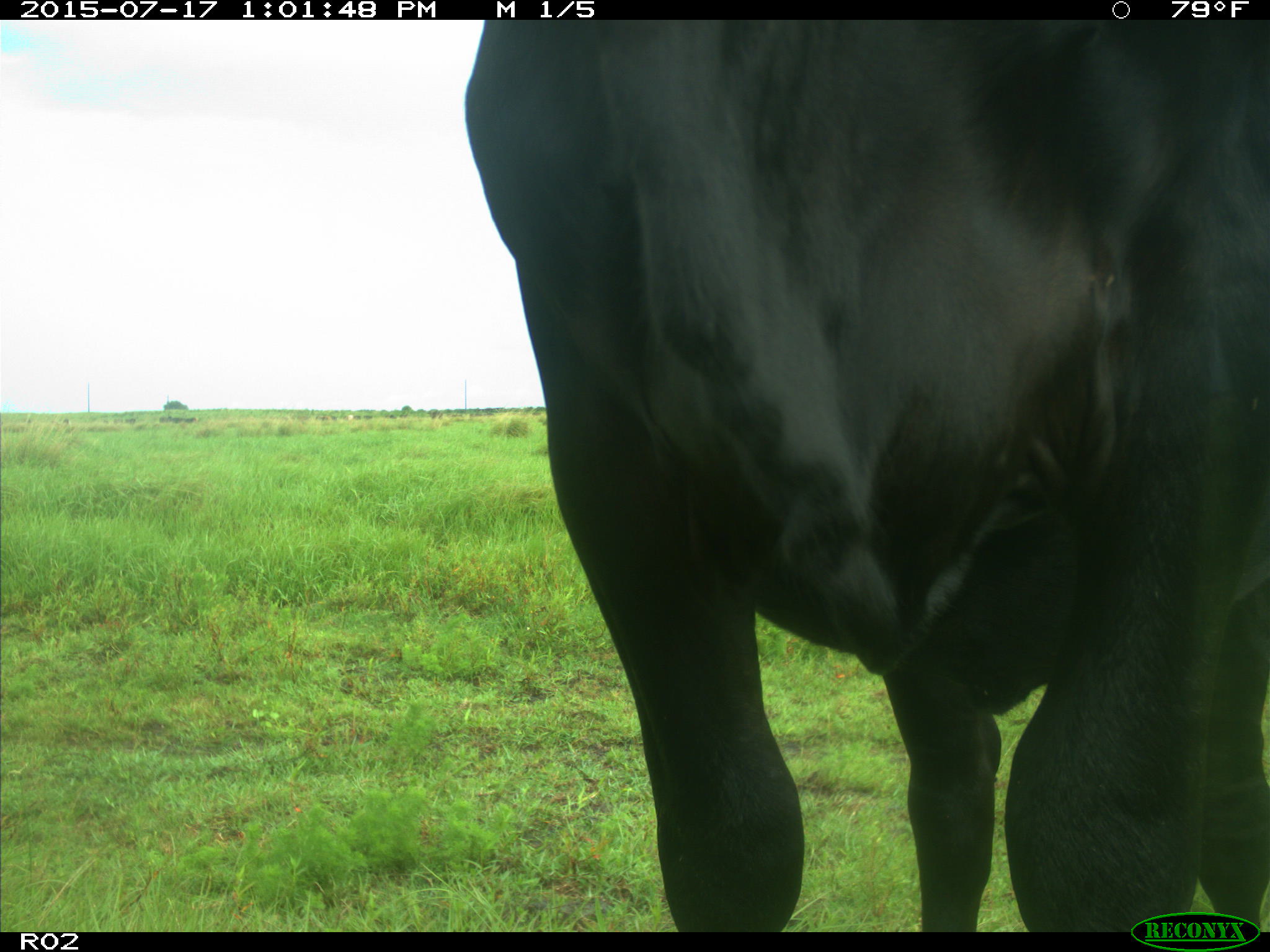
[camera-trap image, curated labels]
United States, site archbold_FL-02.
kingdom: Animalia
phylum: Chordata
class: Mammalia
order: Artiodactyla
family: Bovidae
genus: Bos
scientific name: Bos taurus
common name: domestic cow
Bos taurus (domestic cow).